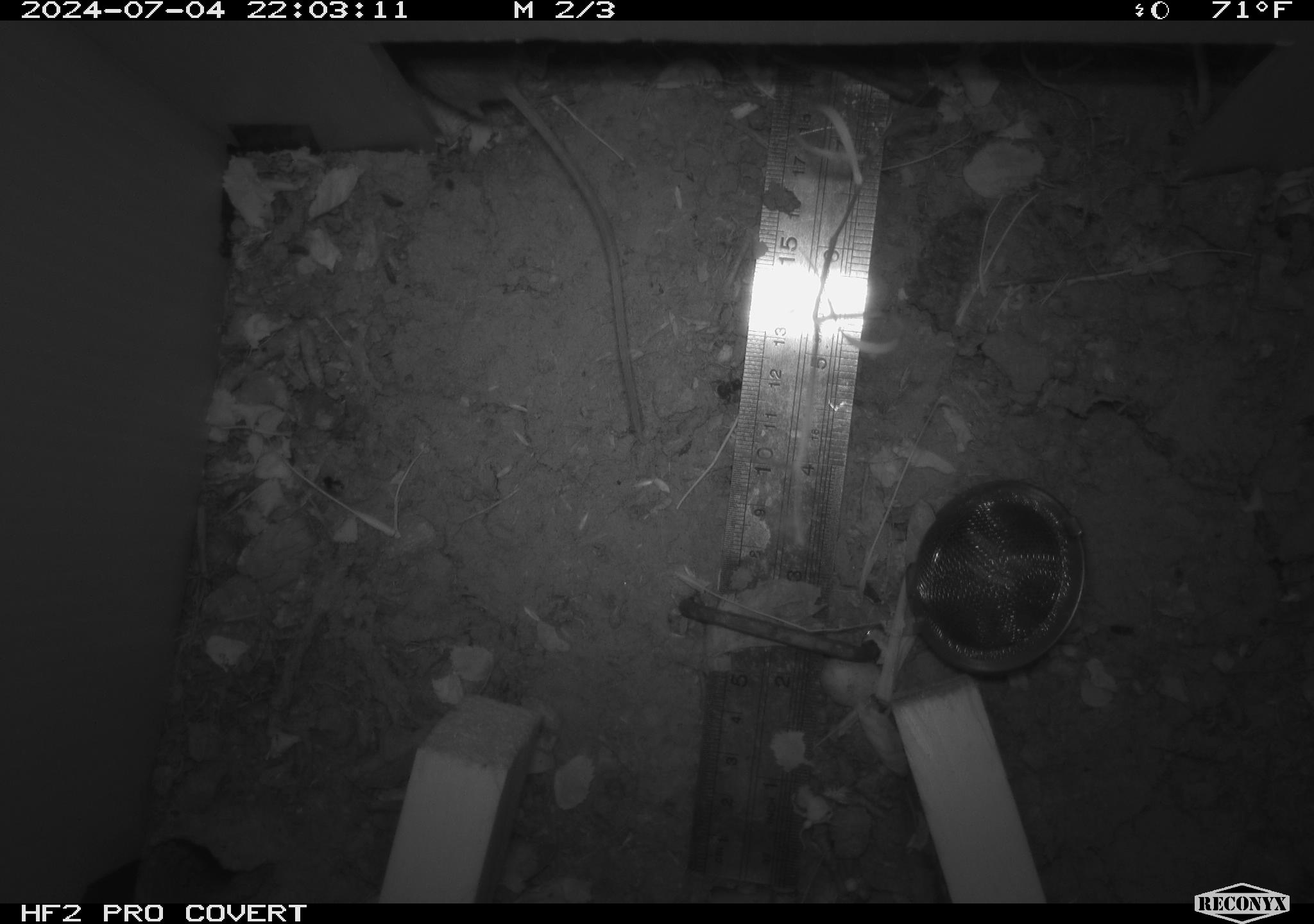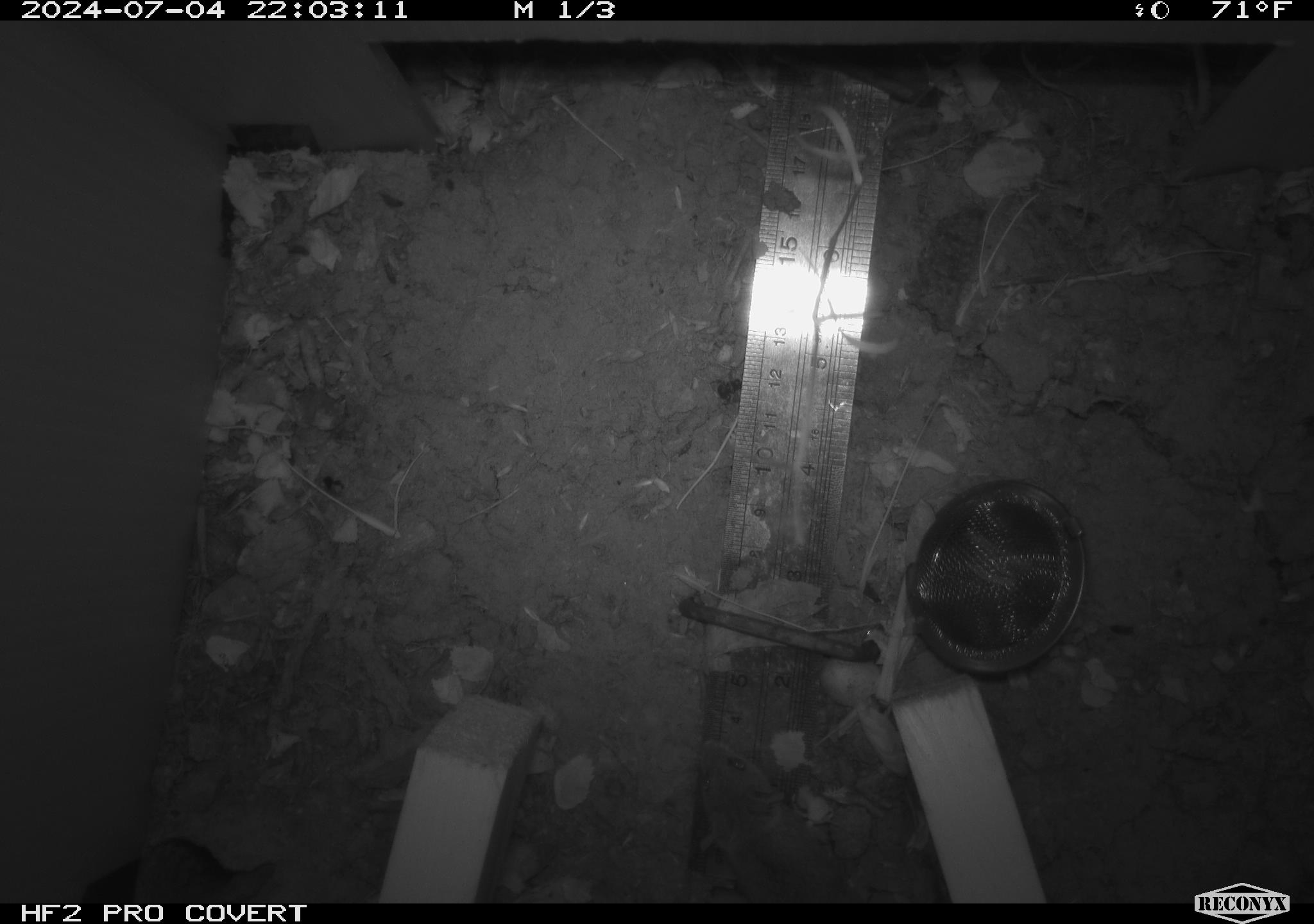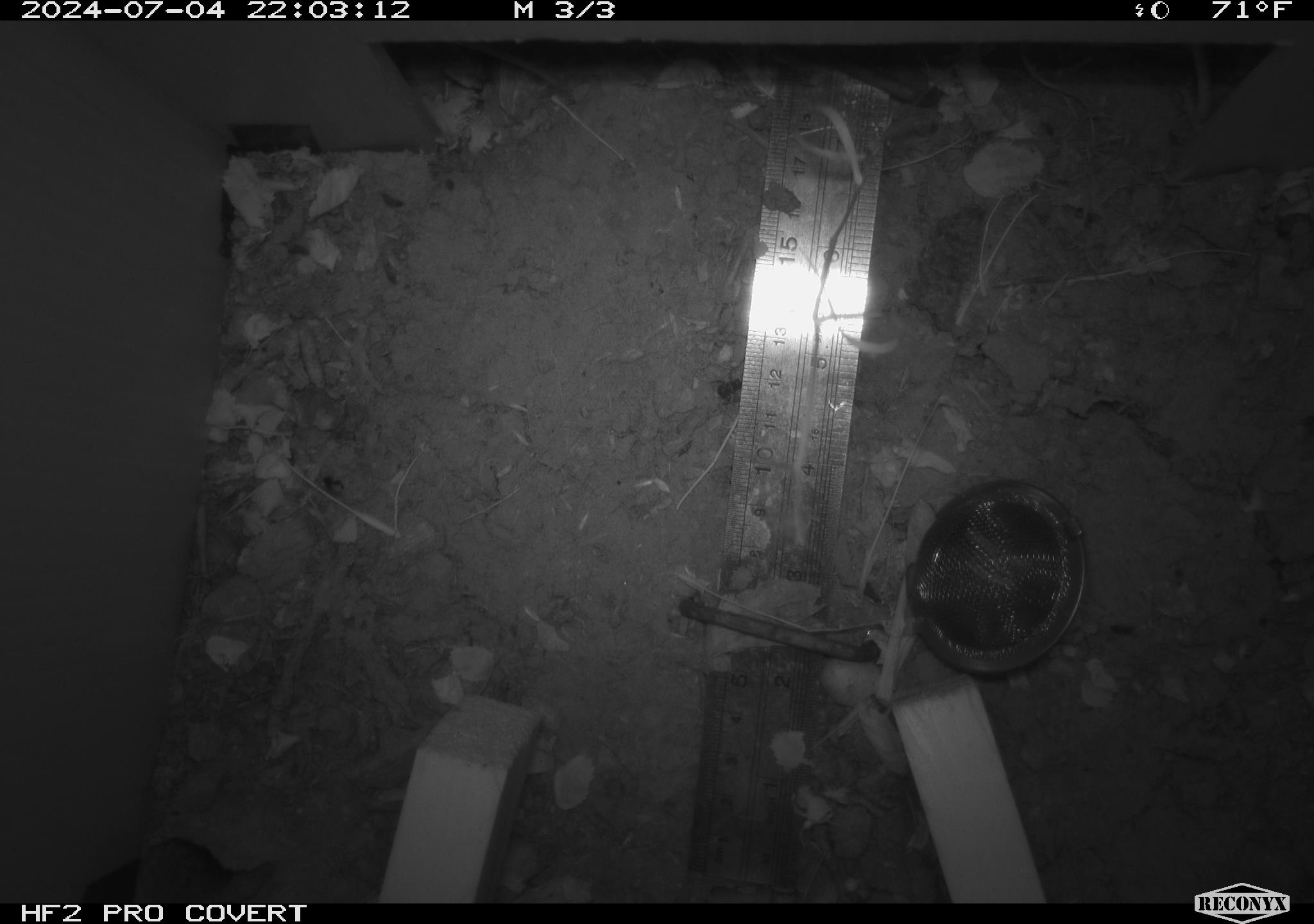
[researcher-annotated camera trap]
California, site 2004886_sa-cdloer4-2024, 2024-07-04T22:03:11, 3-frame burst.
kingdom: Animalia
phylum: Chordata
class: Mammalia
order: Rodentia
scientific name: Rodentia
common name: rodent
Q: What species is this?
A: Rodent (Rodentia).